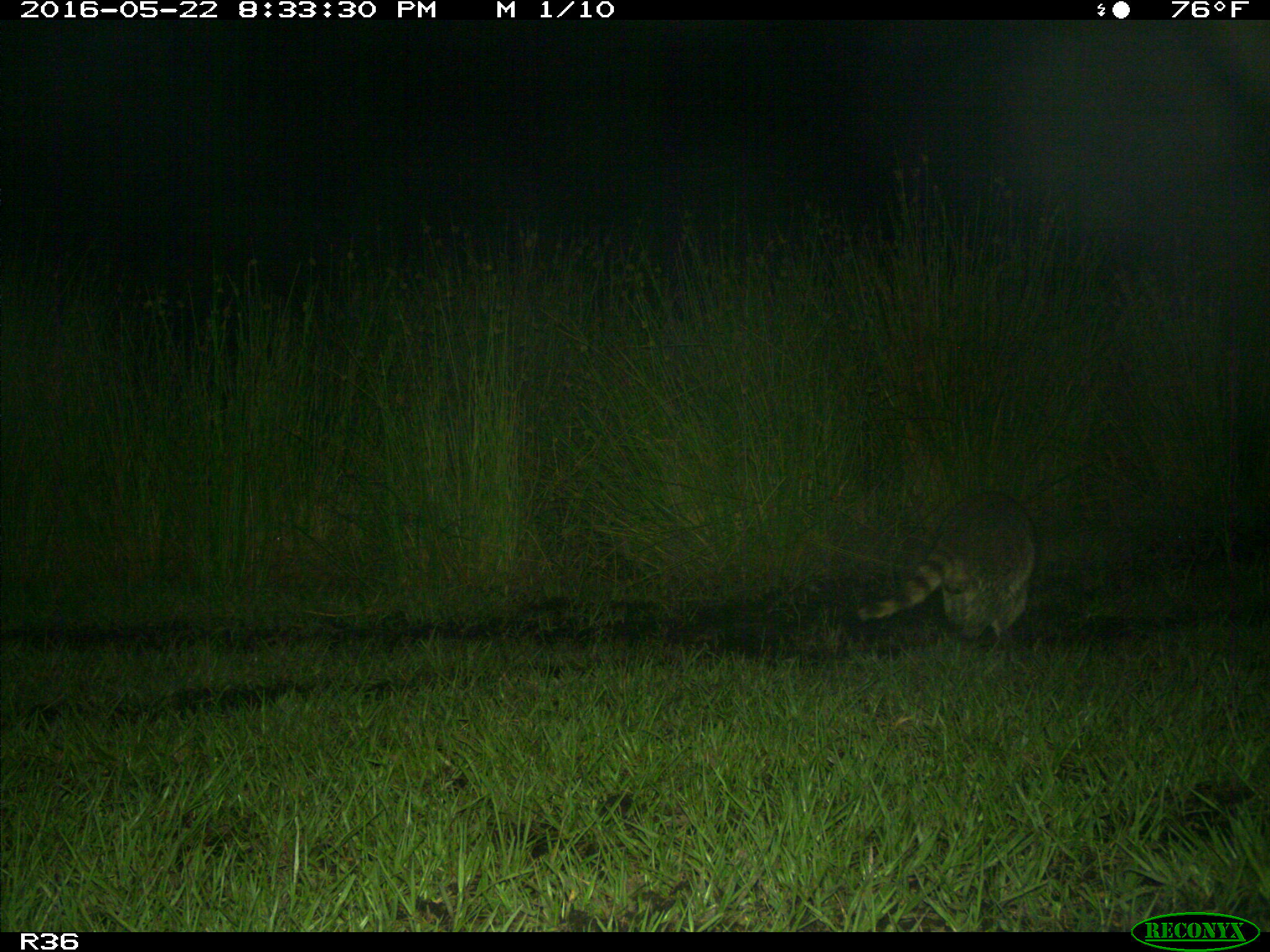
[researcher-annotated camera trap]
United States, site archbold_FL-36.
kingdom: Animalia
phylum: Chordata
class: Mammalia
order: Carnivora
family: Procyonidae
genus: Procyon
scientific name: Procyon lotor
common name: common raccoon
Procyon lotor (common raccoon).